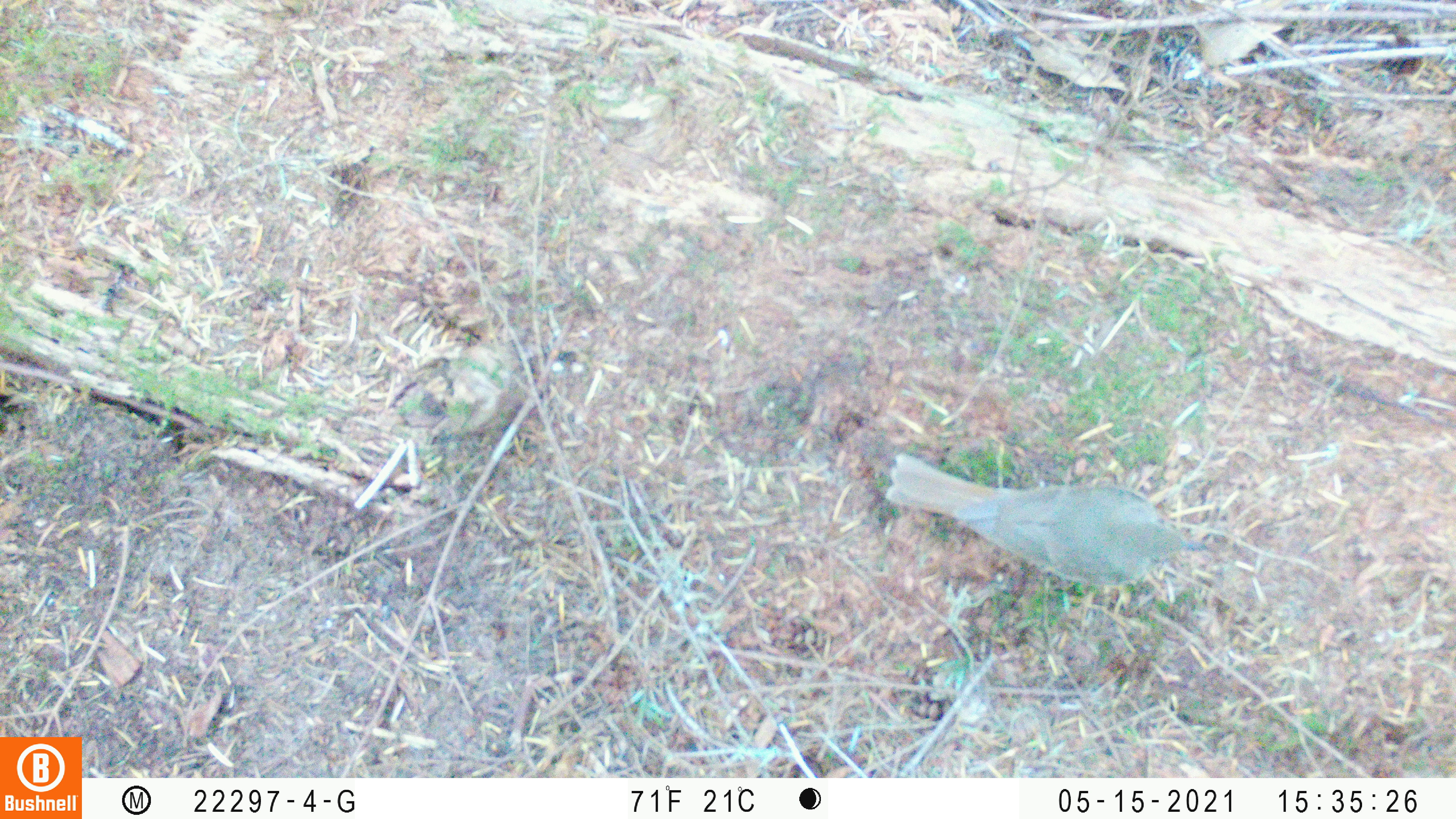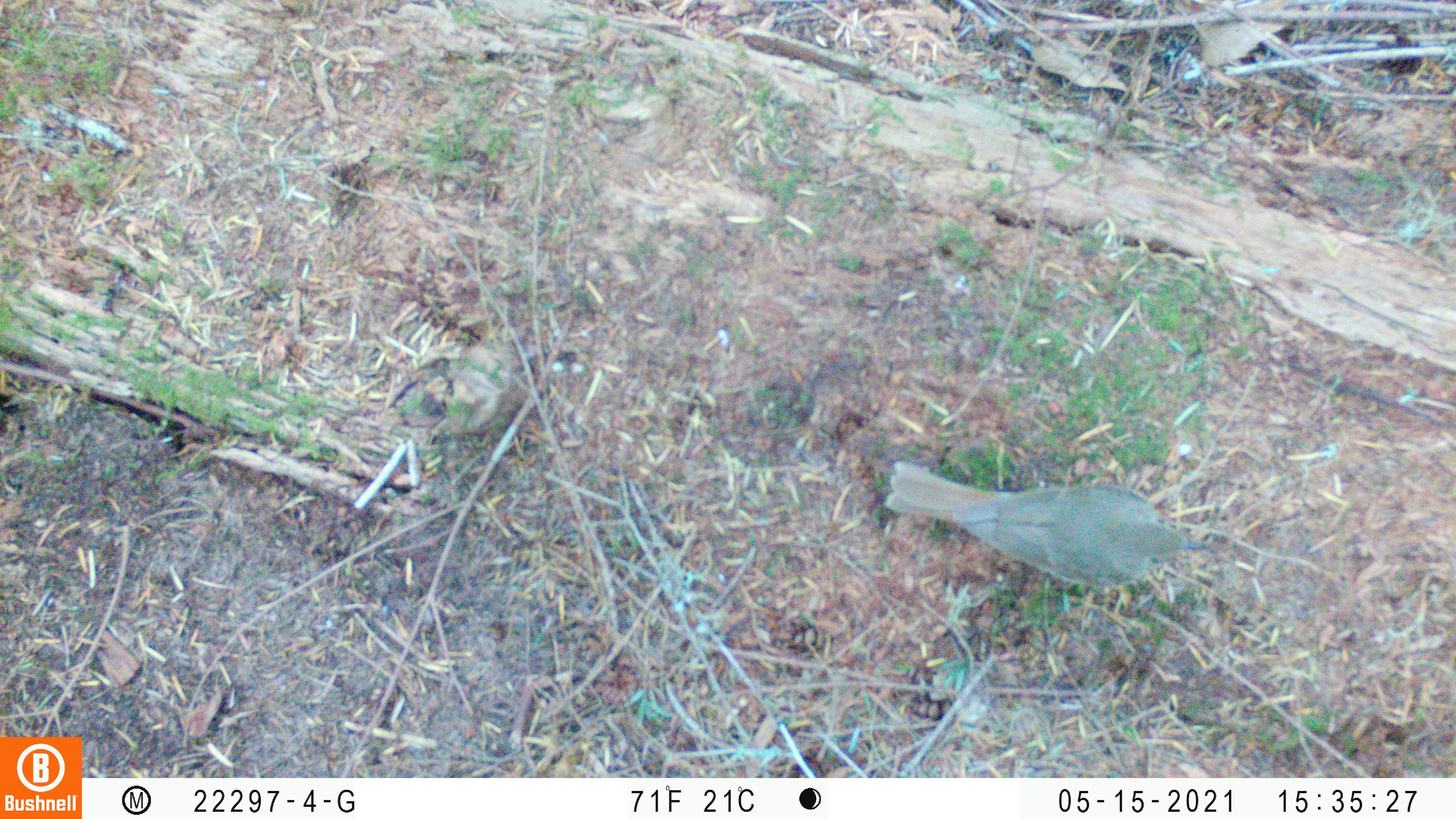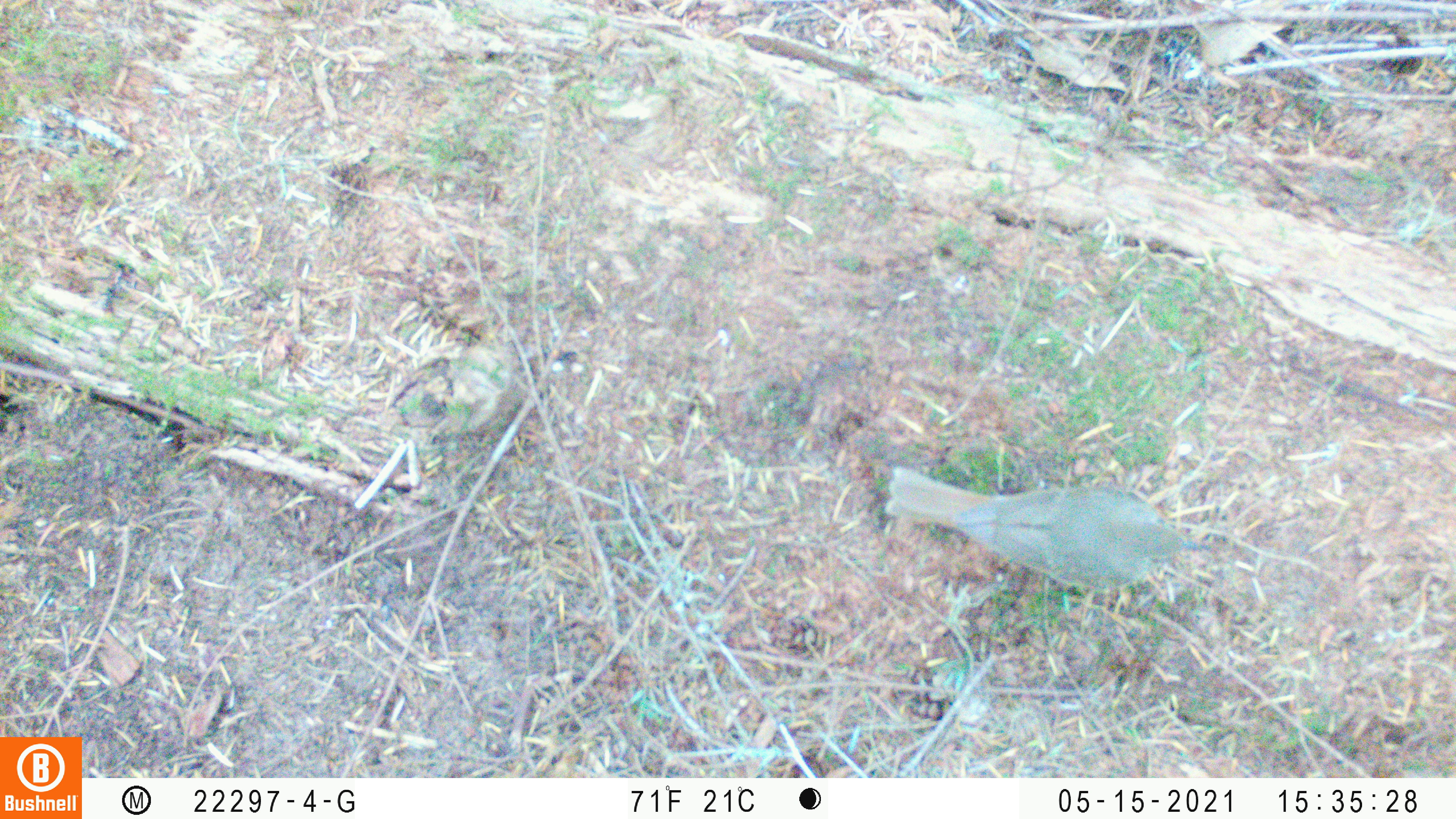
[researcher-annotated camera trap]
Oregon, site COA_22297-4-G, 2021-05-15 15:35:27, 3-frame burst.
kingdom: Animalia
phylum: Chordata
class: Aves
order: Passeriformes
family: Turdidae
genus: Catharus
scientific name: Catharus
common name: brown thrushes and nightingale-thrushes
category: catharus species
Catharus species (brown thrushes and nightingale-thrushes) (Catharus).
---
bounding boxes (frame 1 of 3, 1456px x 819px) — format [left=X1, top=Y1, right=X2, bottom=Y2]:
catharus species: [left=860, top=428, right=1221, bottom=630]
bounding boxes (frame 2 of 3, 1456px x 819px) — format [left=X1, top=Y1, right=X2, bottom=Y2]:
catharus species: [left=864, top=441, right=1231, bottom=623]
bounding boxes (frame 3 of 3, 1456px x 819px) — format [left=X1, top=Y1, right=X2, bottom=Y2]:
catharus species: [left=867, top=443, right=1230, bottom=623]